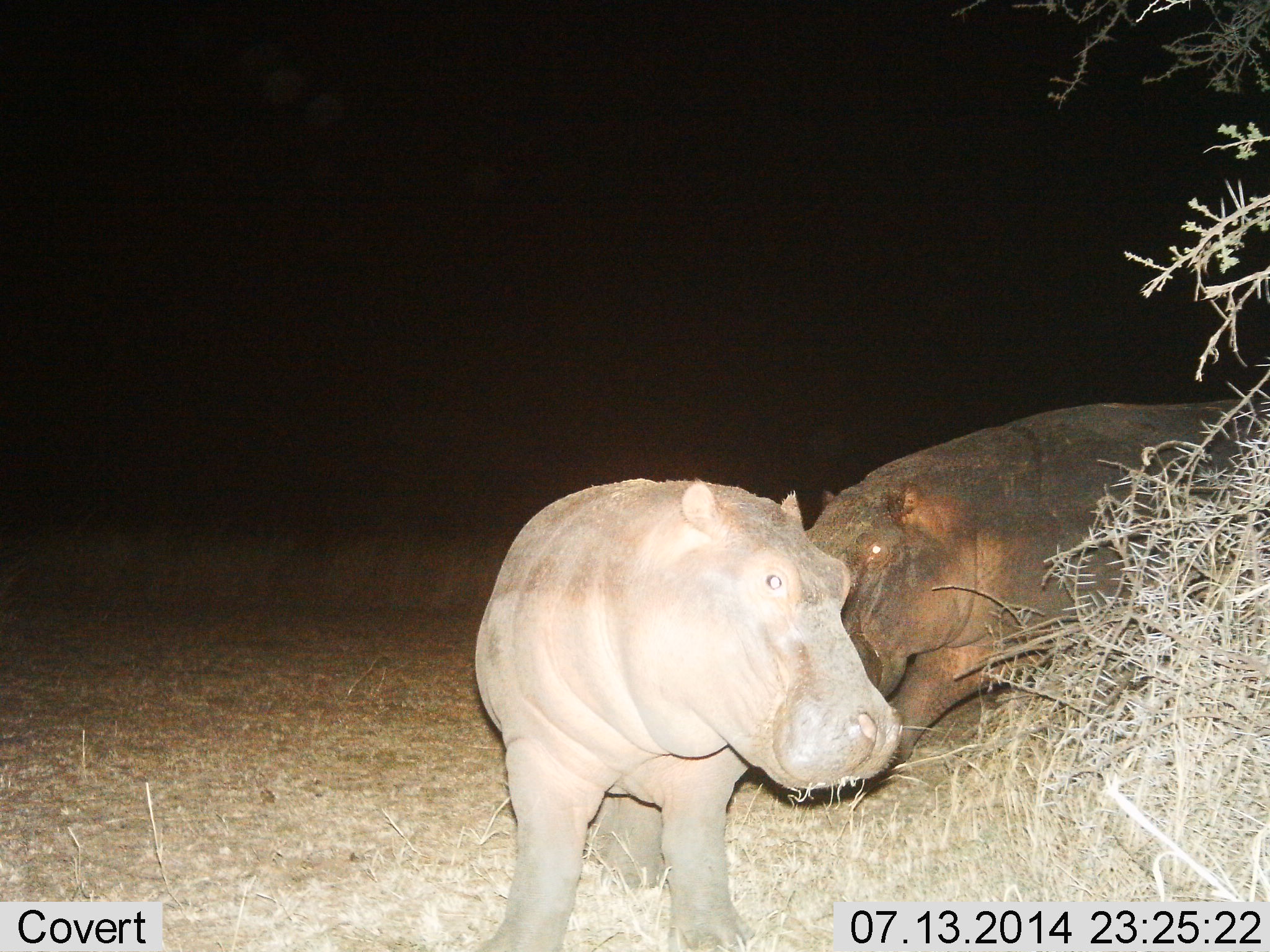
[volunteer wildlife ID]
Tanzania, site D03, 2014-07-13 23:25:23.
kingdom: Animalia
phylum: Chordata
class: Mammalia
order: Artiodactyla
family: Hippopotamidae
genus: Hippopotamus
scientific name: Hippopotamus amphibius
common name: hippopotamus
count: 2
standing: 30%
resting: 0%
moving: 90%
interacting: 0%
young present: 20%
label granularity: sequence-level